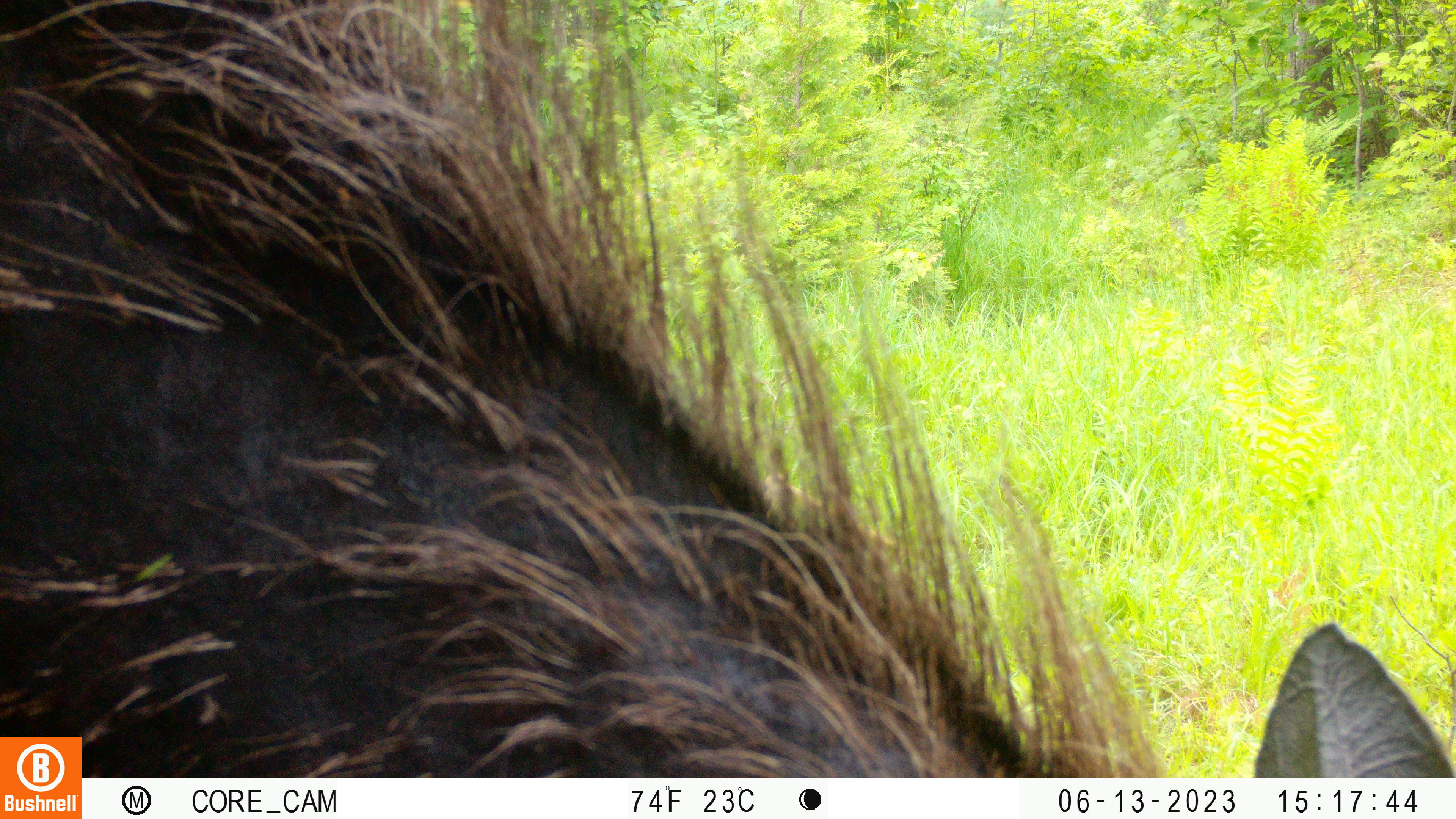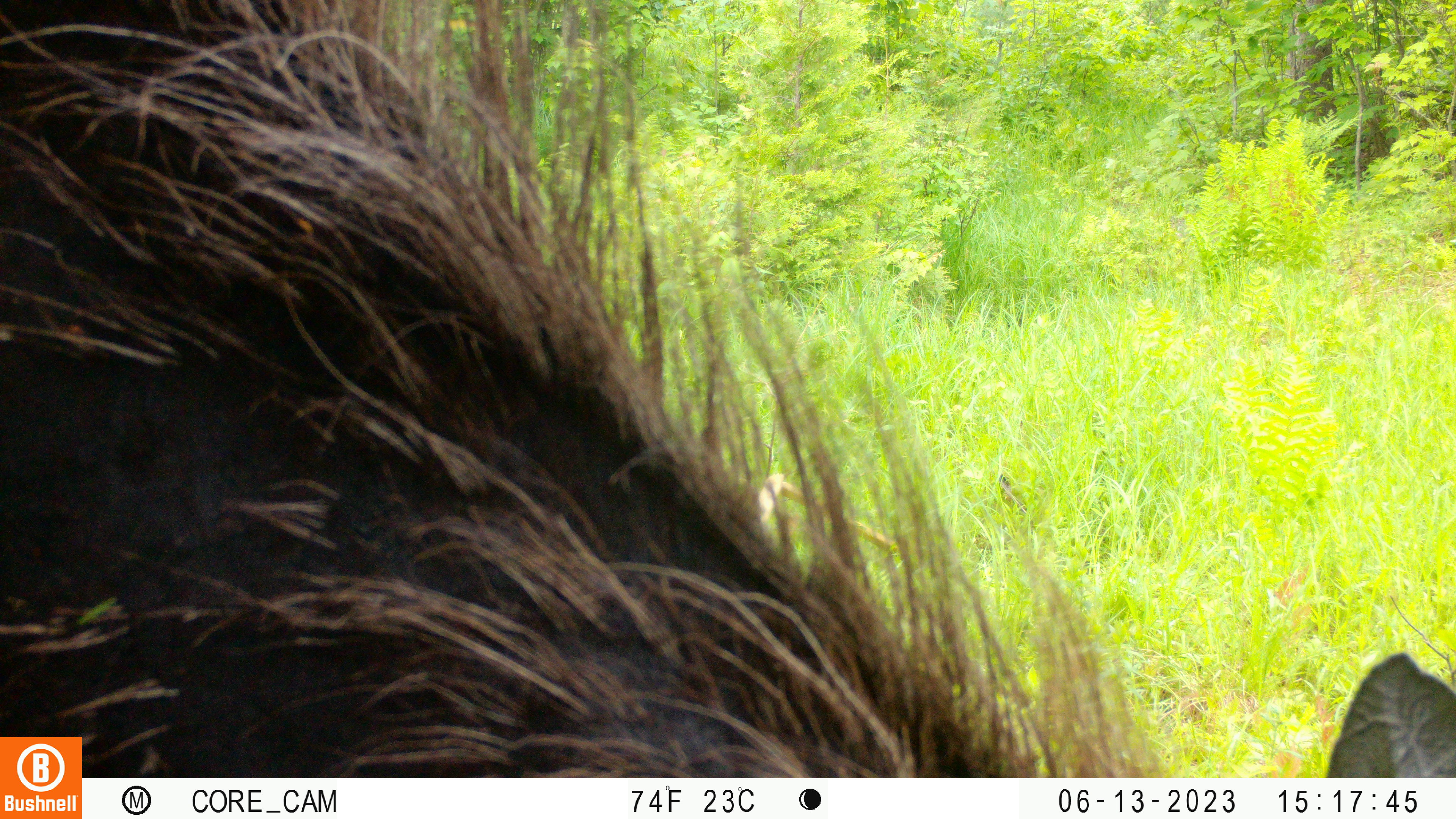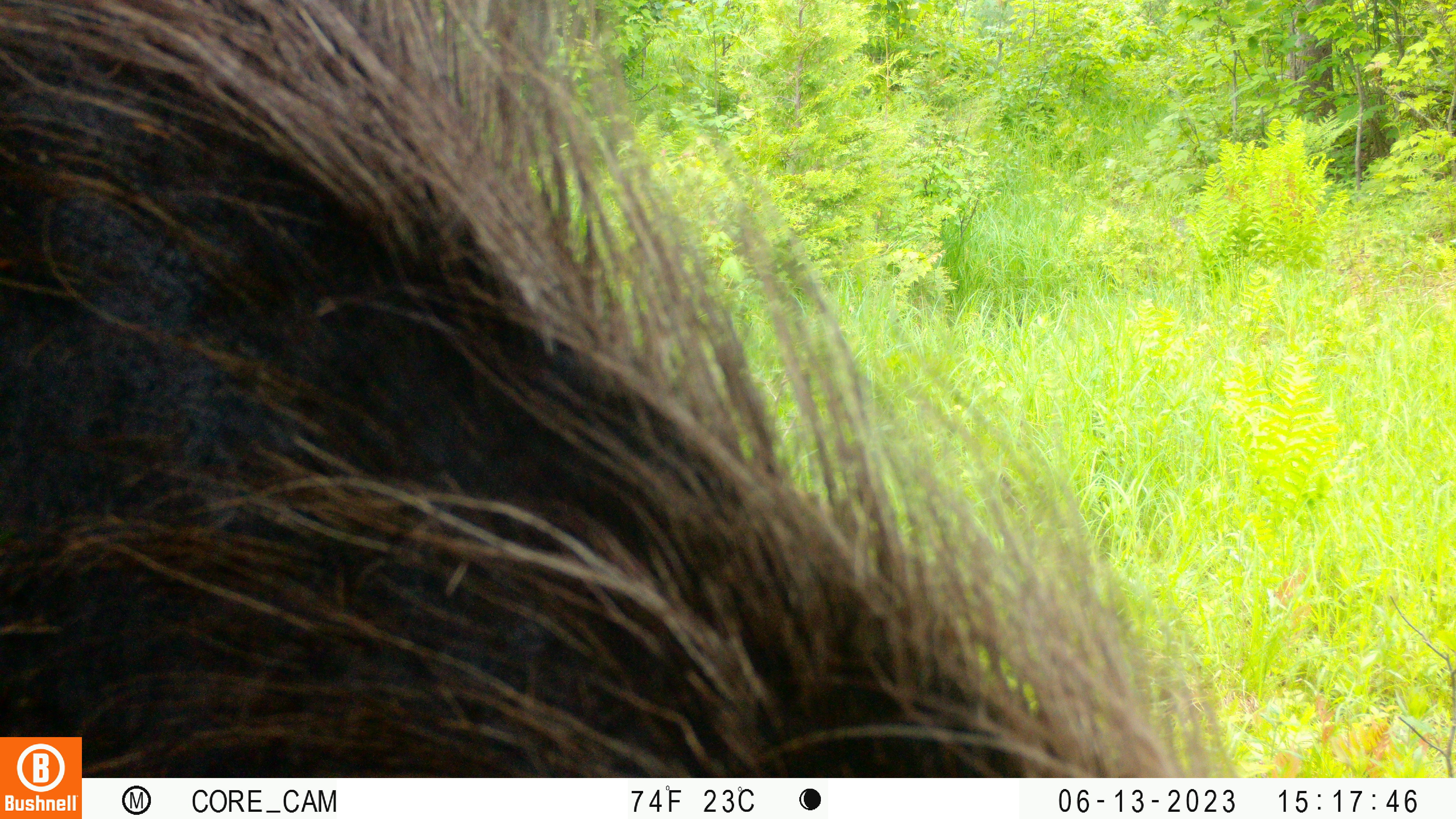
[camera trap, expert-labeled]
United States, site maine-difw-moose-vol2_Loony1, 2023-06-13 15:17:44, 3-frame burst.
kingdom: Animalia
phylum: Chordata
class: Mammalia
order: Artiodactyla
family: Cervidae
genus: Alces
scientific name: Alces alces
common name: moose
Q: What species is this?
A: Moose (Alces alces).